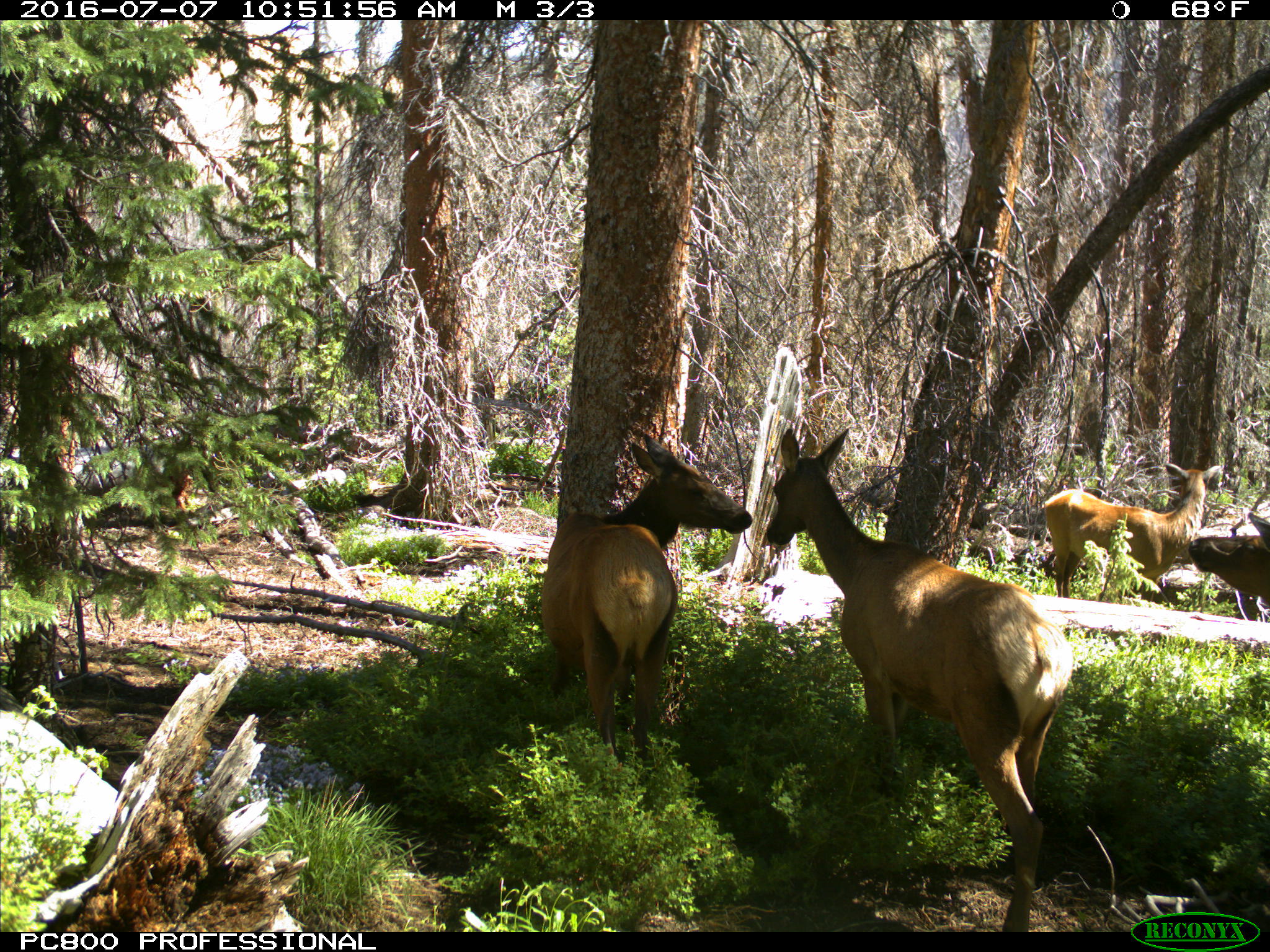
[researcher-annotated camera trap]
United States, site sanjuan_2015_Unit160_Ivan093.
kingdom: Animalia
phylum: Chordata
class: Mammalia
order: Artiodactyla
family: Cervidae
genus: Cervus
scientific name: Cervus elaphus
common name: red deer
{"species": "Cervus elaphus (red deer)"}